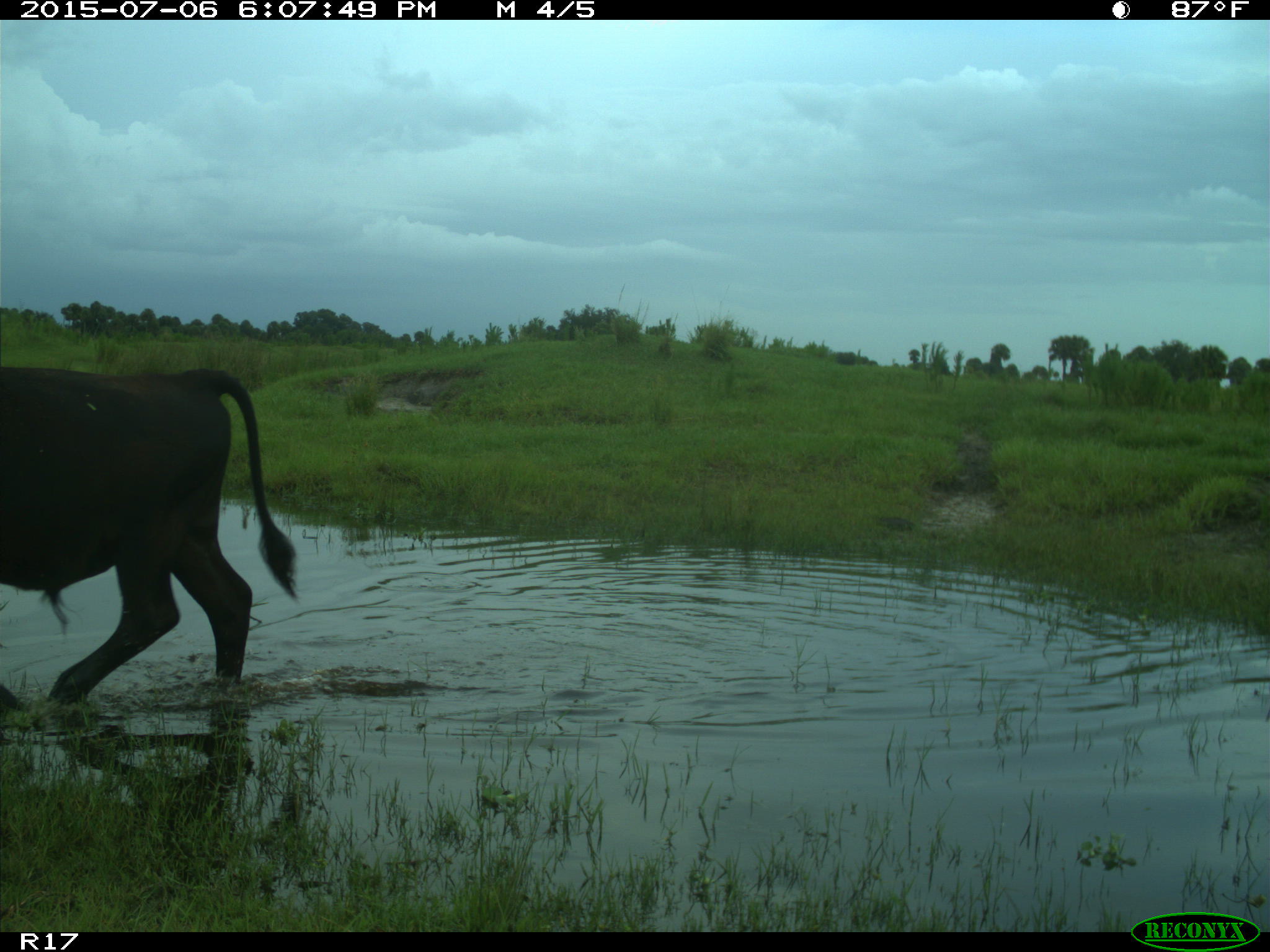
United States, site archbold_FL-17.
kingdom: Animalia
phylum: Chordata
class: Mammalia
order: Artiodactyla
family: Bovidae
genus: Bos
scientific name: Bos taurus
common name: domestic cow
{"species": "Bos taurus (domestic cow)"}